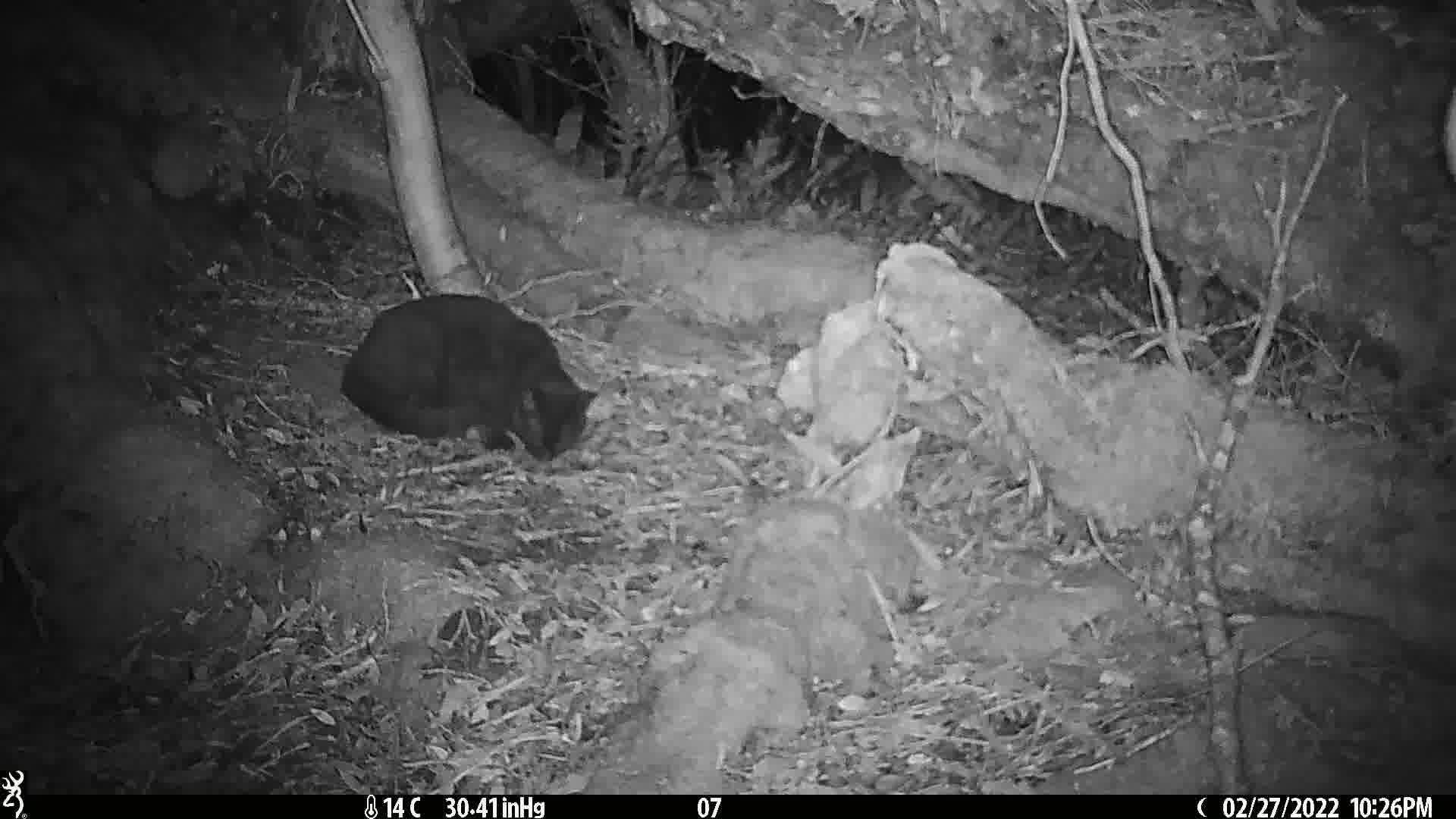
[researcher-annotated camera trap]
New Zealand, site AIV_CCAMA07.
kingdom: Animalia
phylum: Chordata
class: Mammalia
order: Carnivora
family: Felidae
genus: Felis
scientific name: Felis catus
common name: domestic cat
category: cat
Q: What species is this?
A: Cat (domestic cat) (Felis catus).